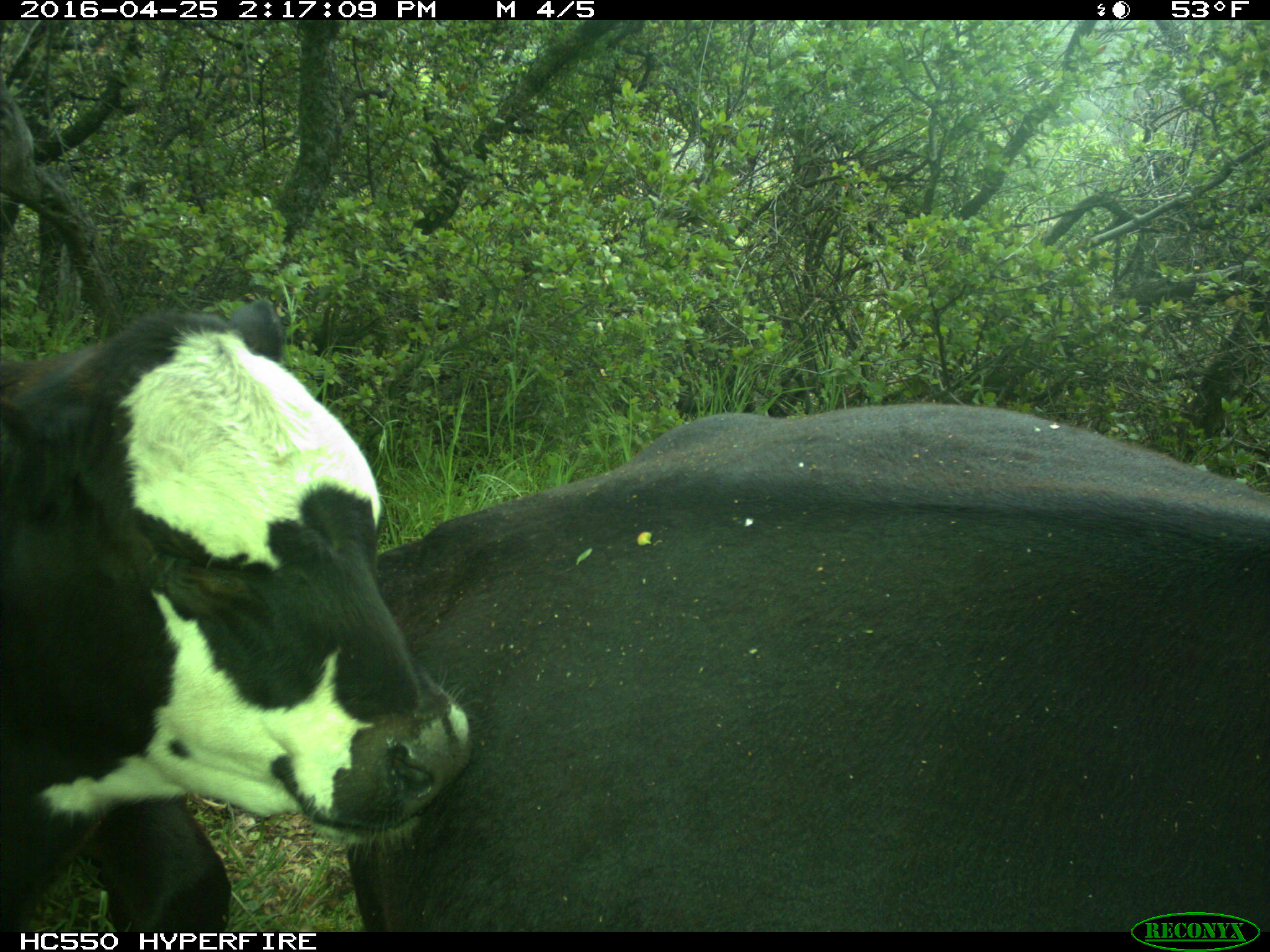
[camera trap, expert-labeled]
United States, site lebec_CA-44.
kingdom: Animalia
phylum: Chordata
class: Mammalia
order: Artiodactyla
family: Bovidae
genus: Bos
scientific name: Bos taurus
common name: domestic cow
Bos taurus (domestic cow).